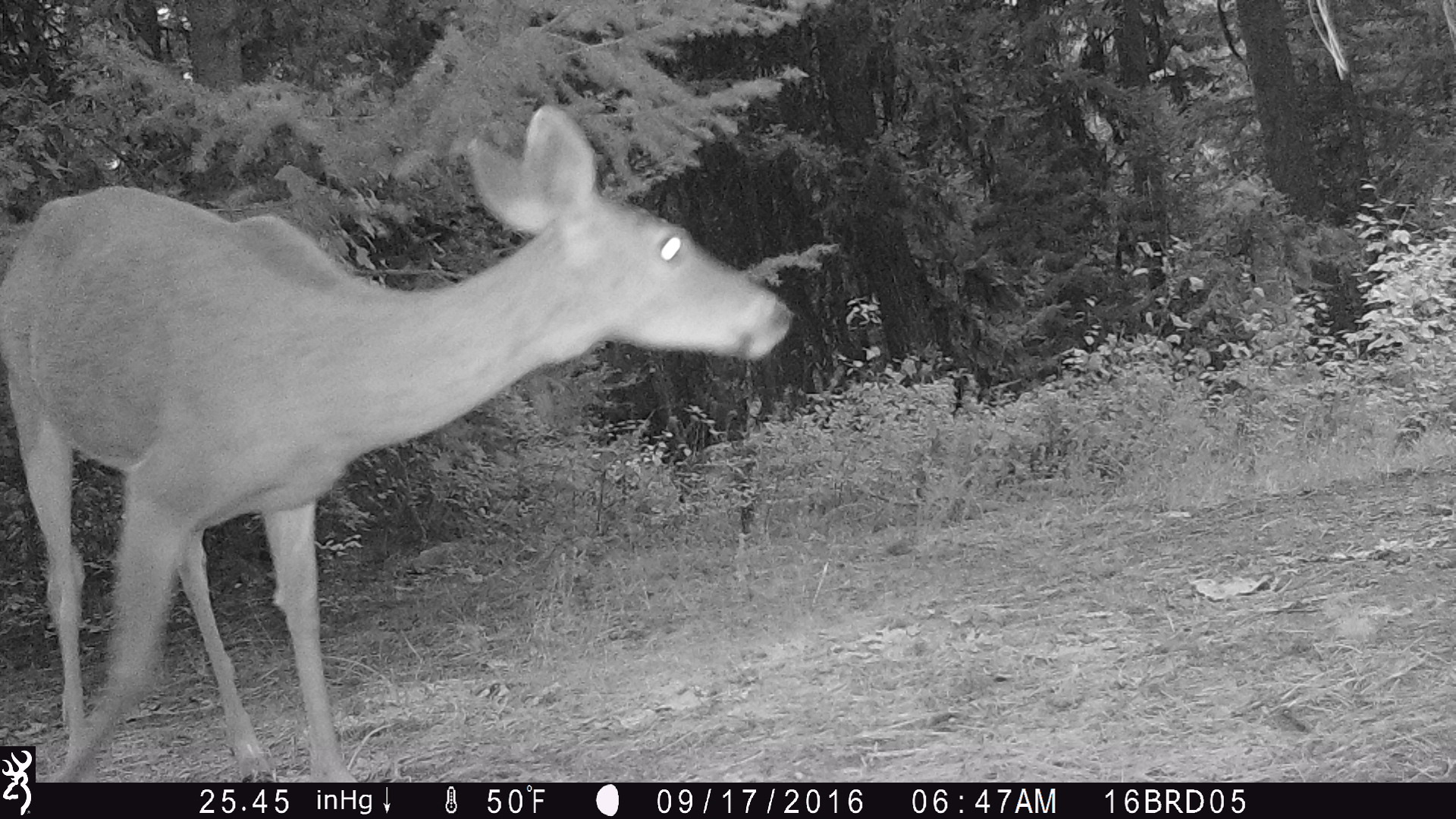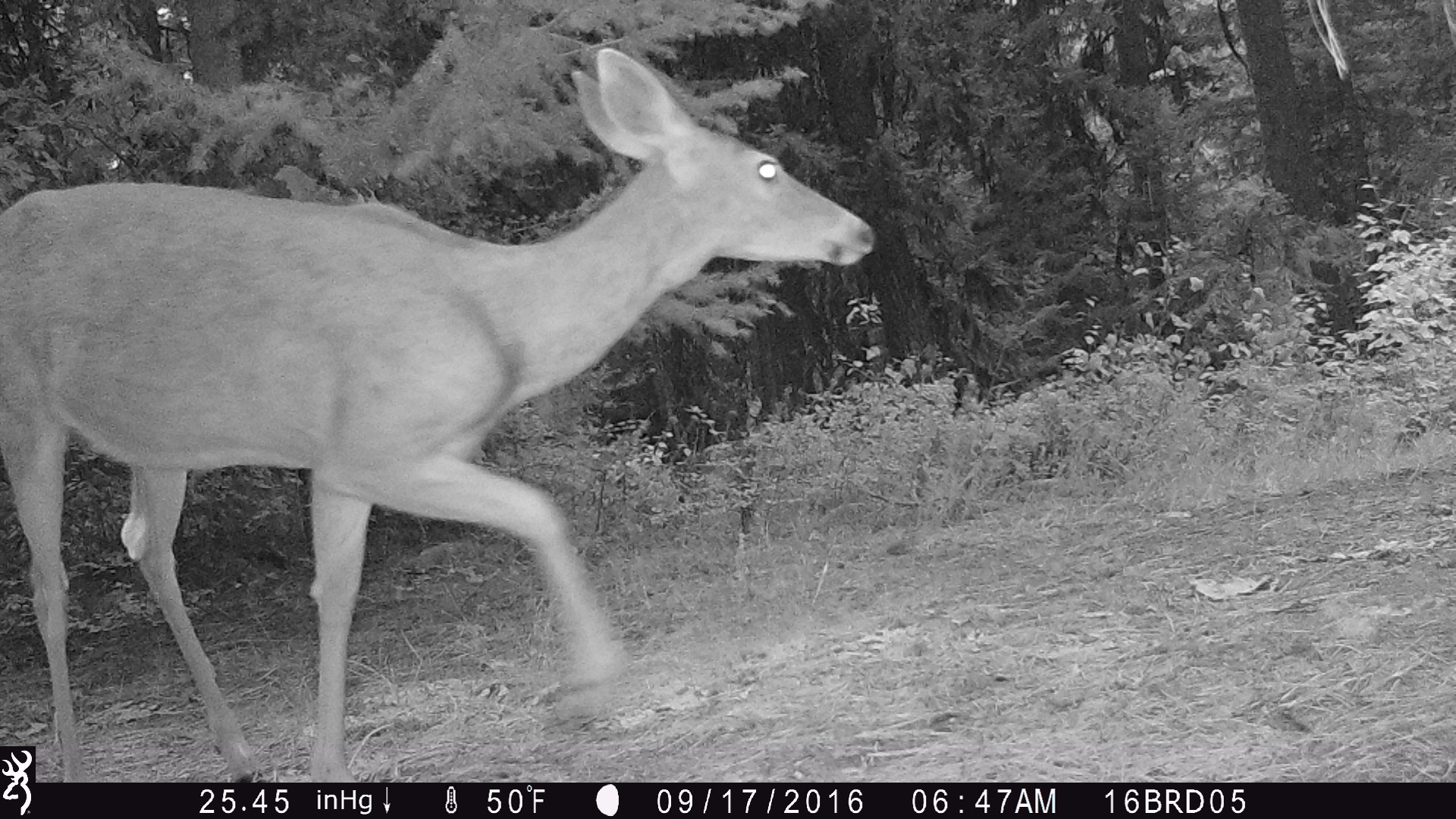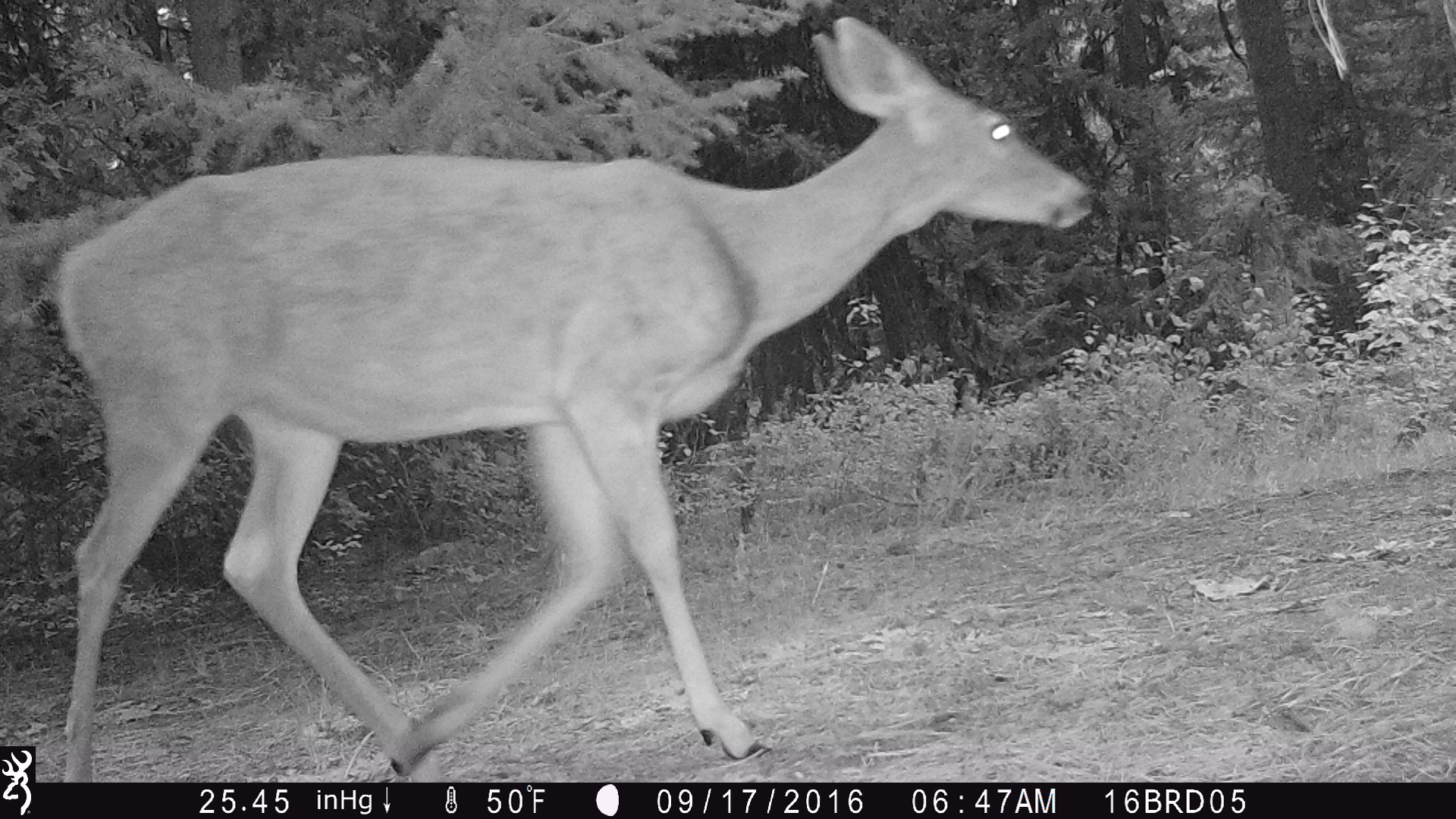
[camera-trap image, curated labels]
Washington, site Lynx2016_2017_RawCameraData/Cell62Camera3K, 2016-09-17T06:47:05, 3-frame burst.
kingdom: Animalia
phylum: Chordata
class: Mammalia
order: Artiodactyla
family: Cervidae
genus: Odocoileus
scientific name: Odocoileus virginianus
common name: white-tailed deer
Odocoileus virginianus (white-tailed deer). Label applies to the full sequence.